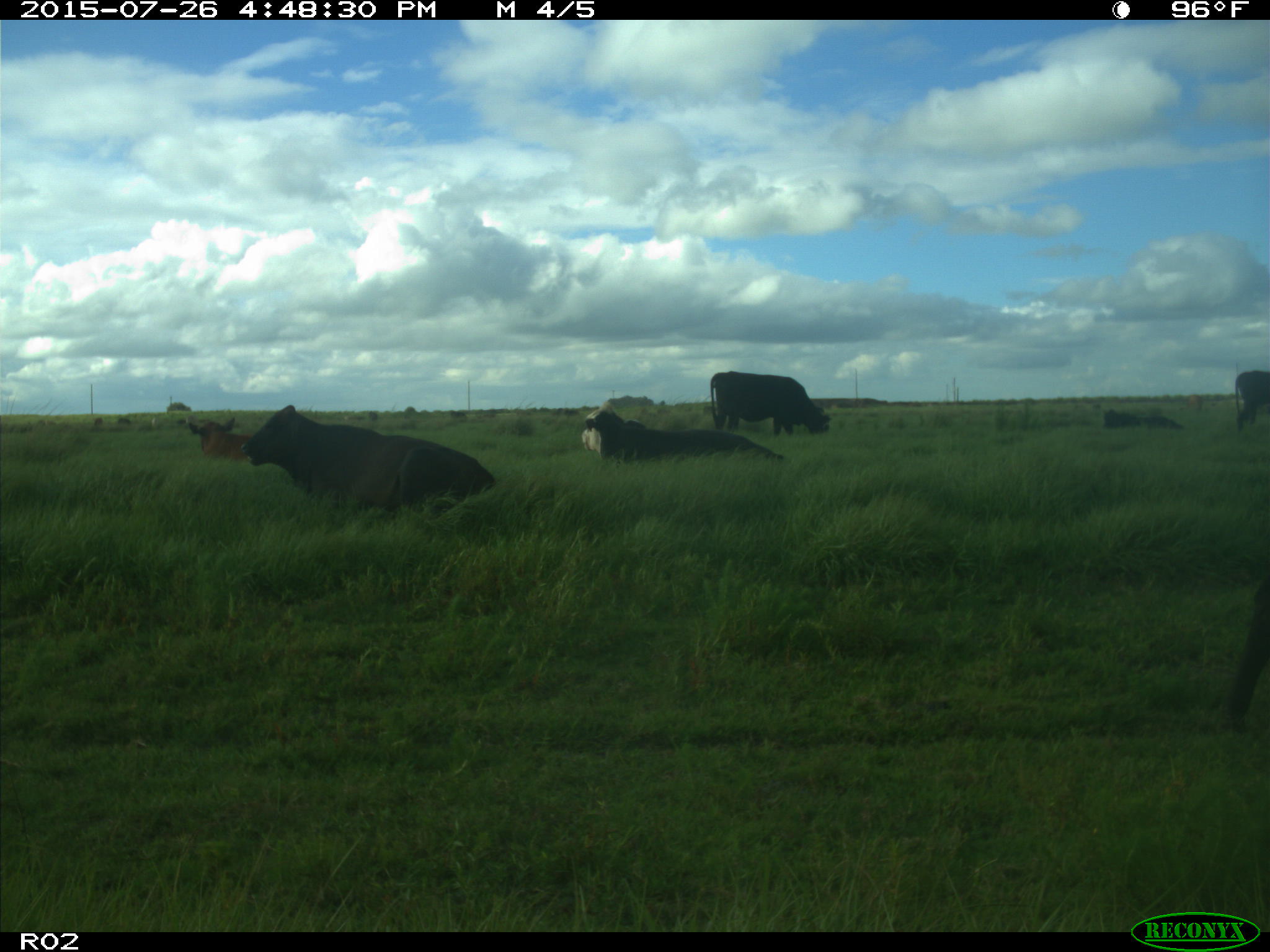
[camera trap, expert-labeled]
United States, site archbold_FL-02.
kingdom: Animalia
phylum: Chordata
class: Mammalia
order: Artiodactyla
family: Bovidae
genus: Bos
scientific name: Bos taurus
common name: domestic cow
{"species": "Bos taurus (domestic cow)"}